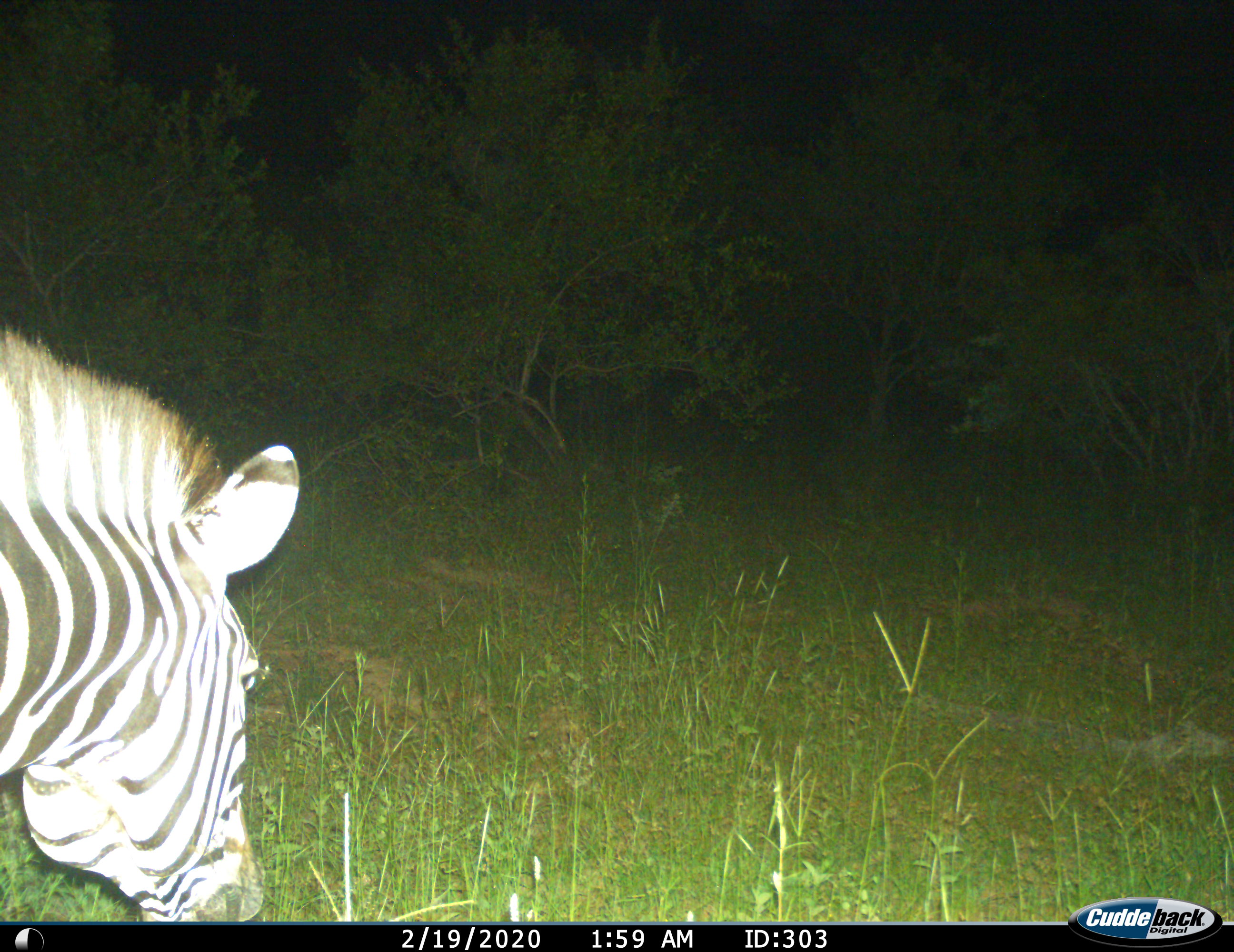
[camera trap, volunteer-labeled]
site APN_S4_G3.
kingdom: Animalia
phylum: Chordata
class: Mammalia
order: Perissodactyla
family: Equidae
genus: Equus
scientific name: Equus quagga burchellii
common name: burchell's zebra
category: zebraburchells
Zebraburchells (burchell's zebra) (Equus quagga burchellii), count 1. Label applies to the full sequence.